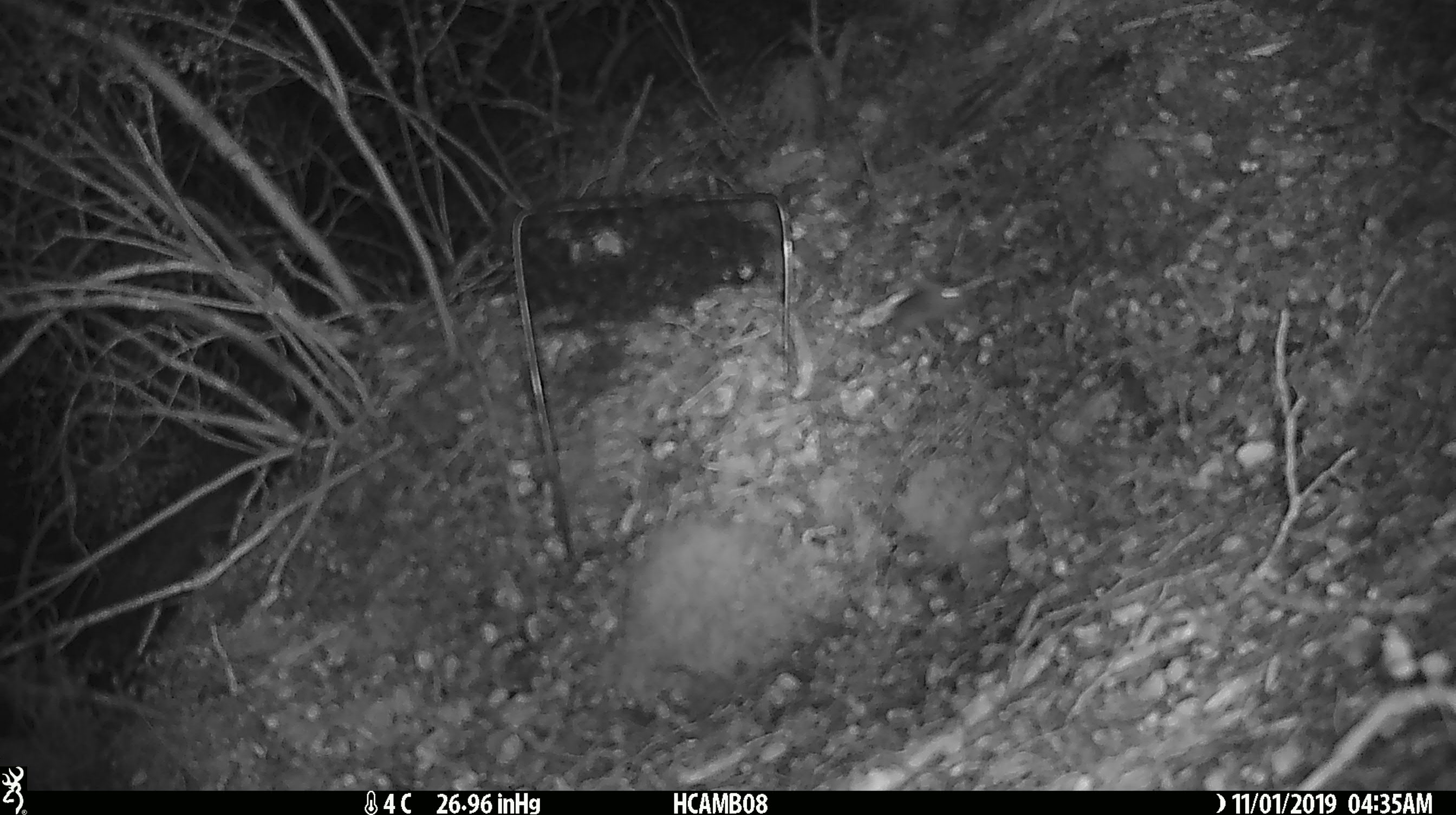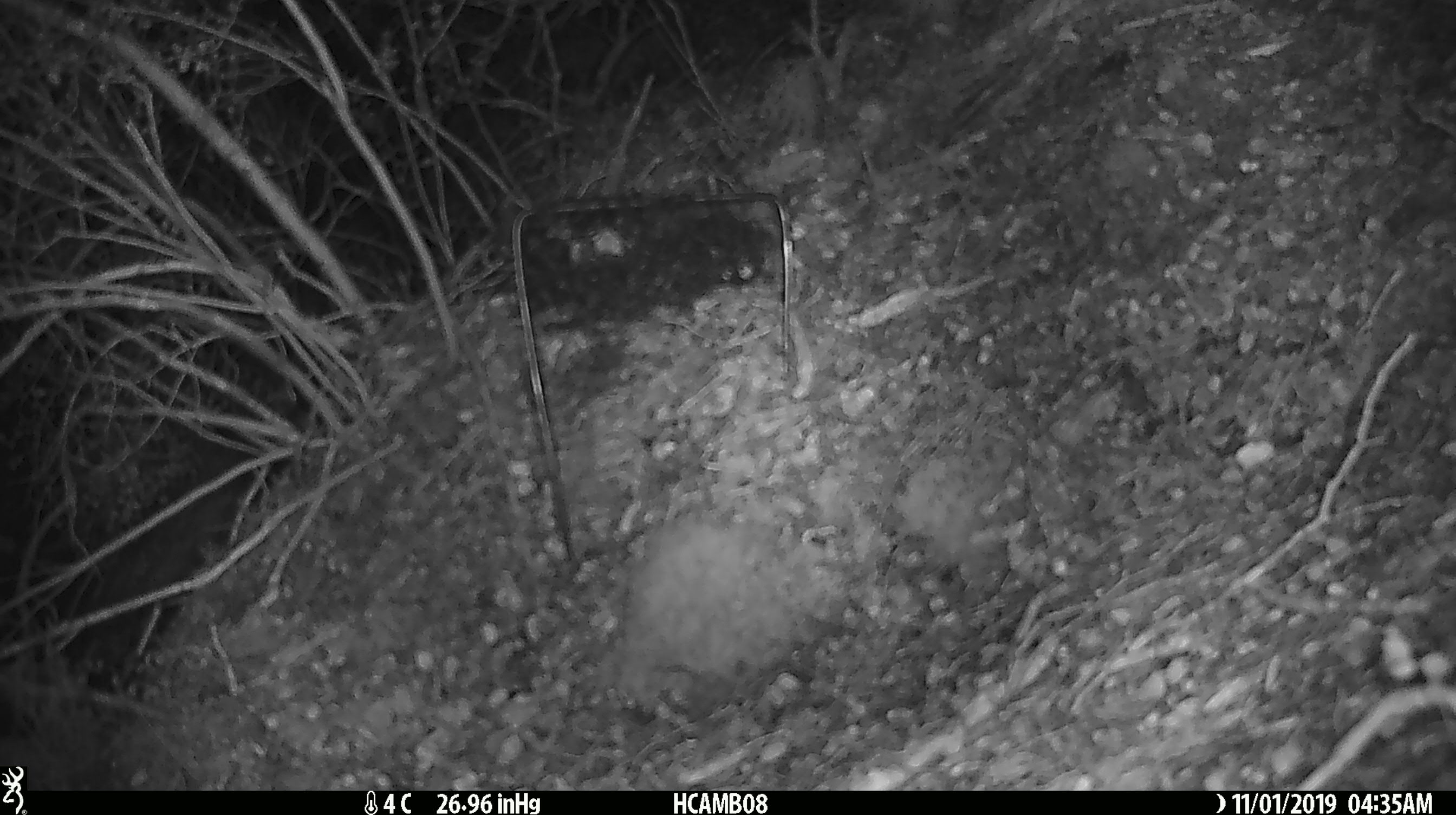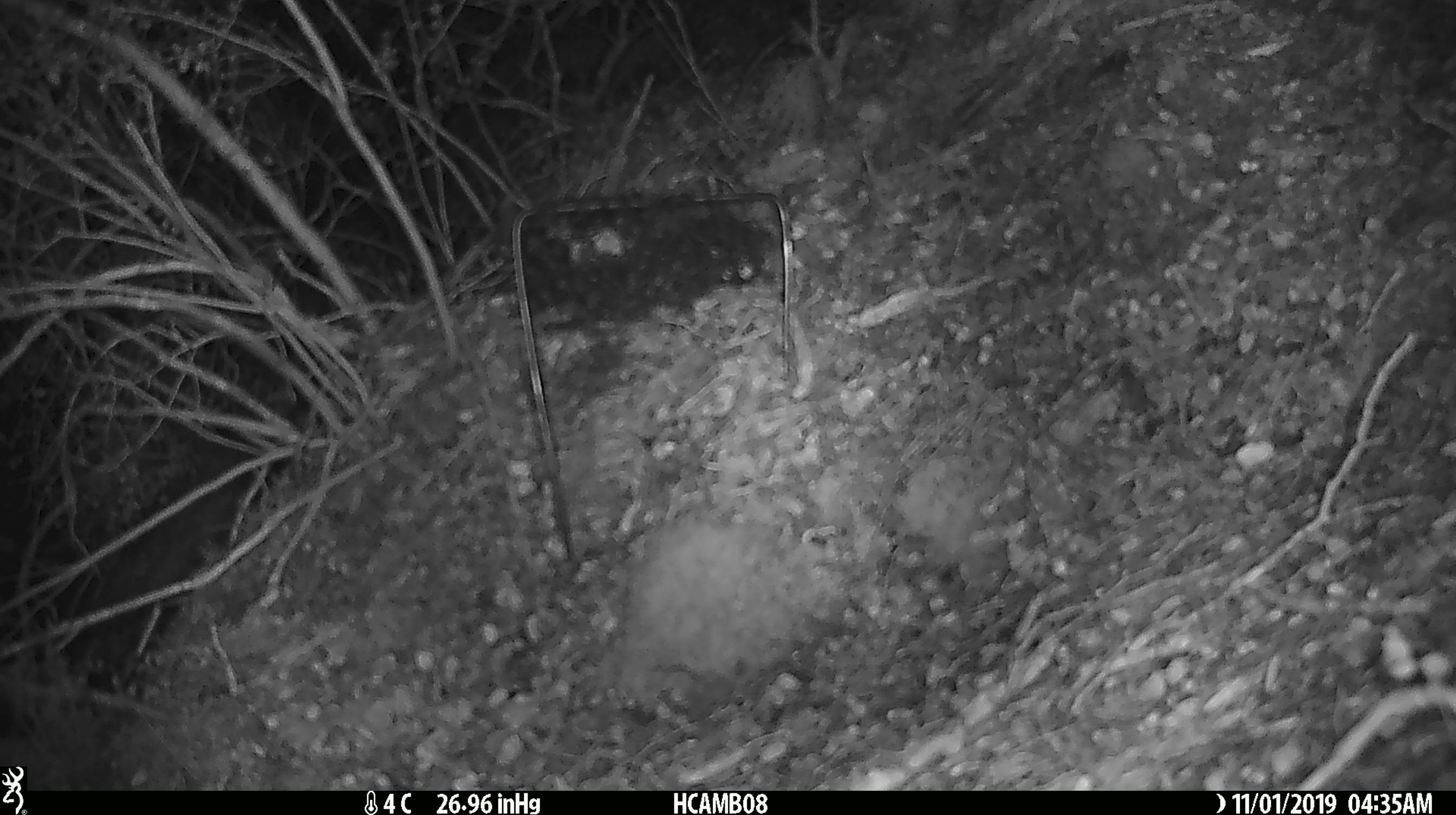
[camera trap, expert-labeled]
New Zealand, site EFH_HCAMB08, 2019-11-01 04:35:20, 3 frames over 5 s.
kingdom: Animalia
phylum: Chordata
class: Mammalia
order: Rodentia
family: Muridae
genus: Mus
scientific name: Mus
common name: mouse